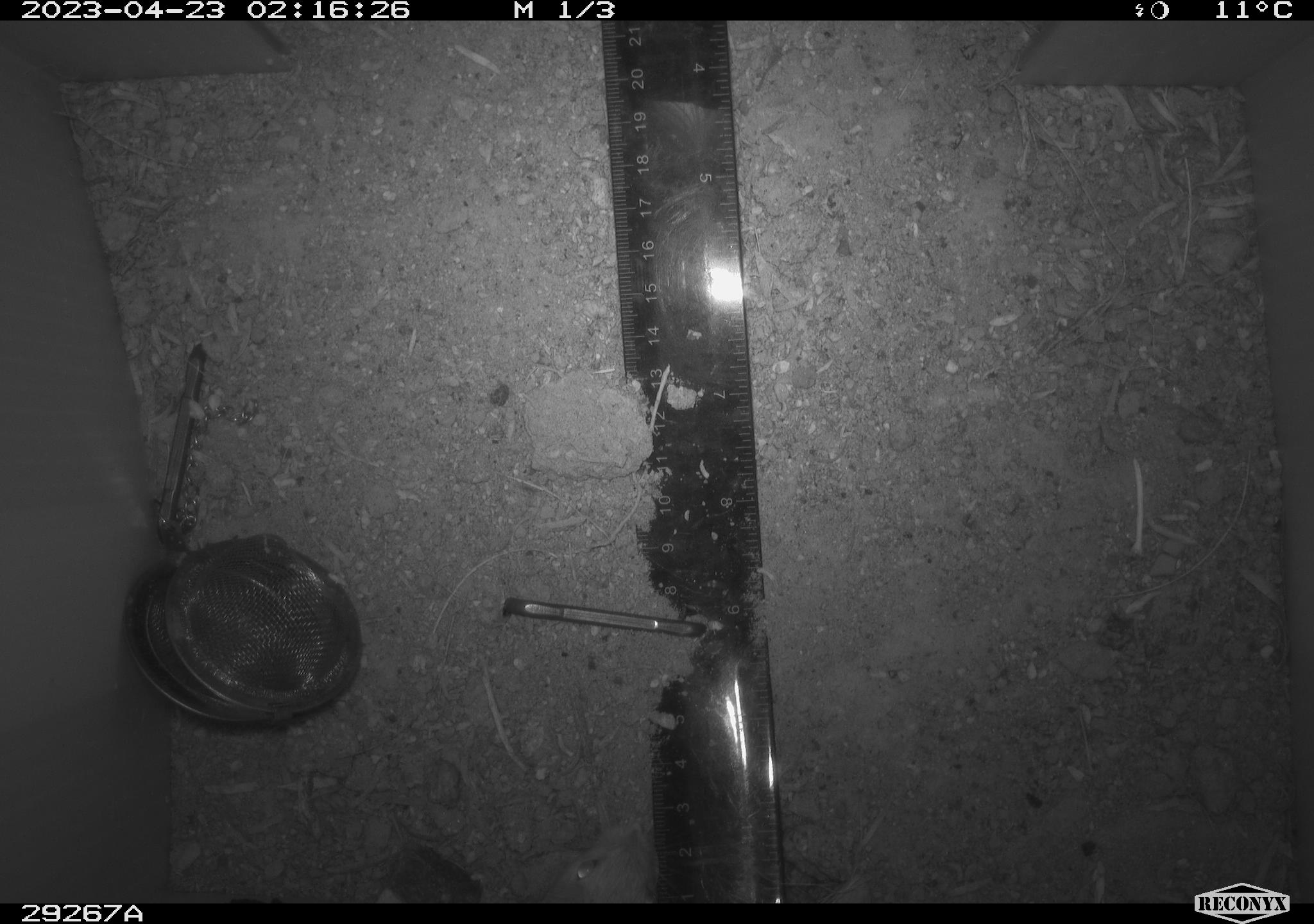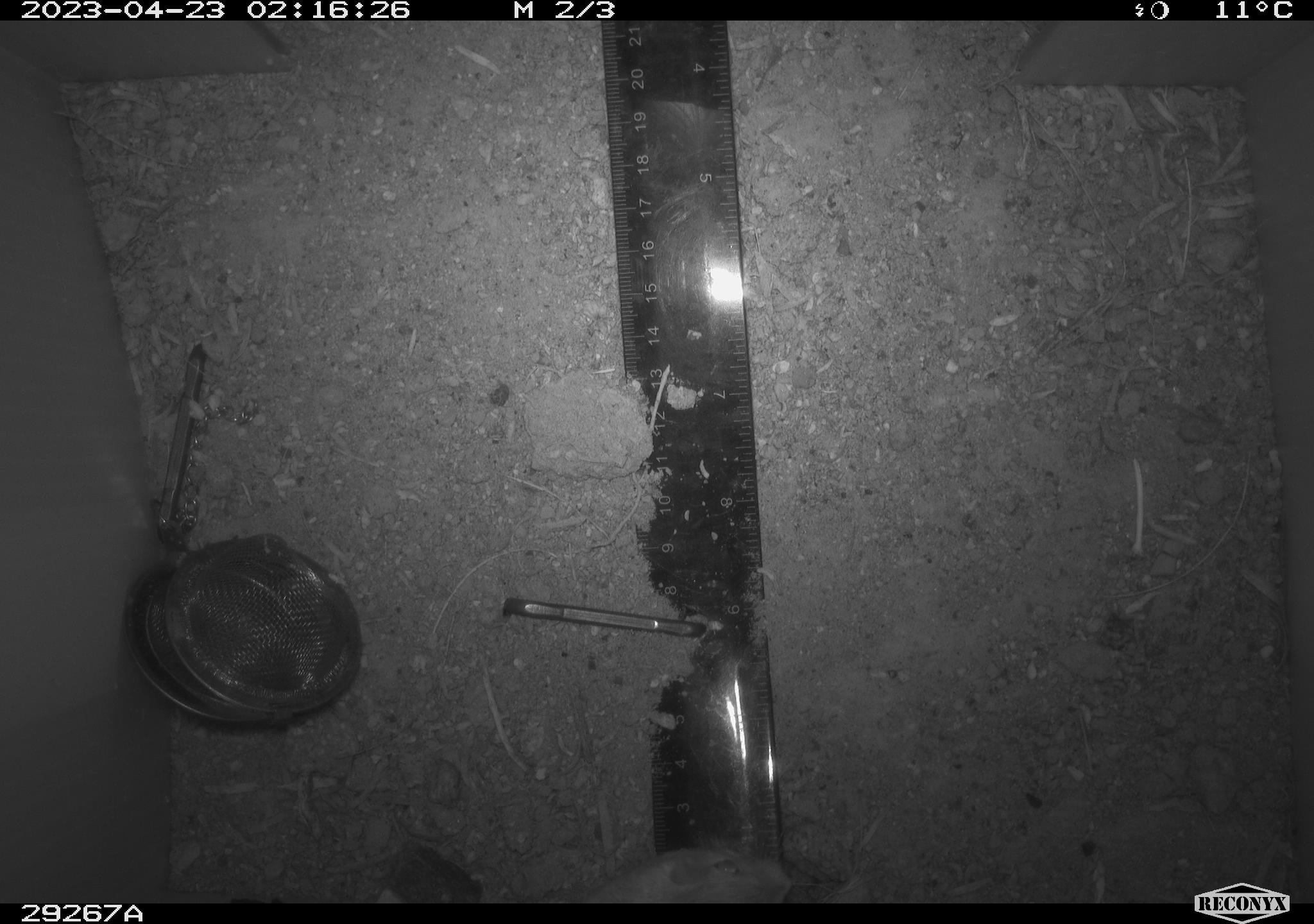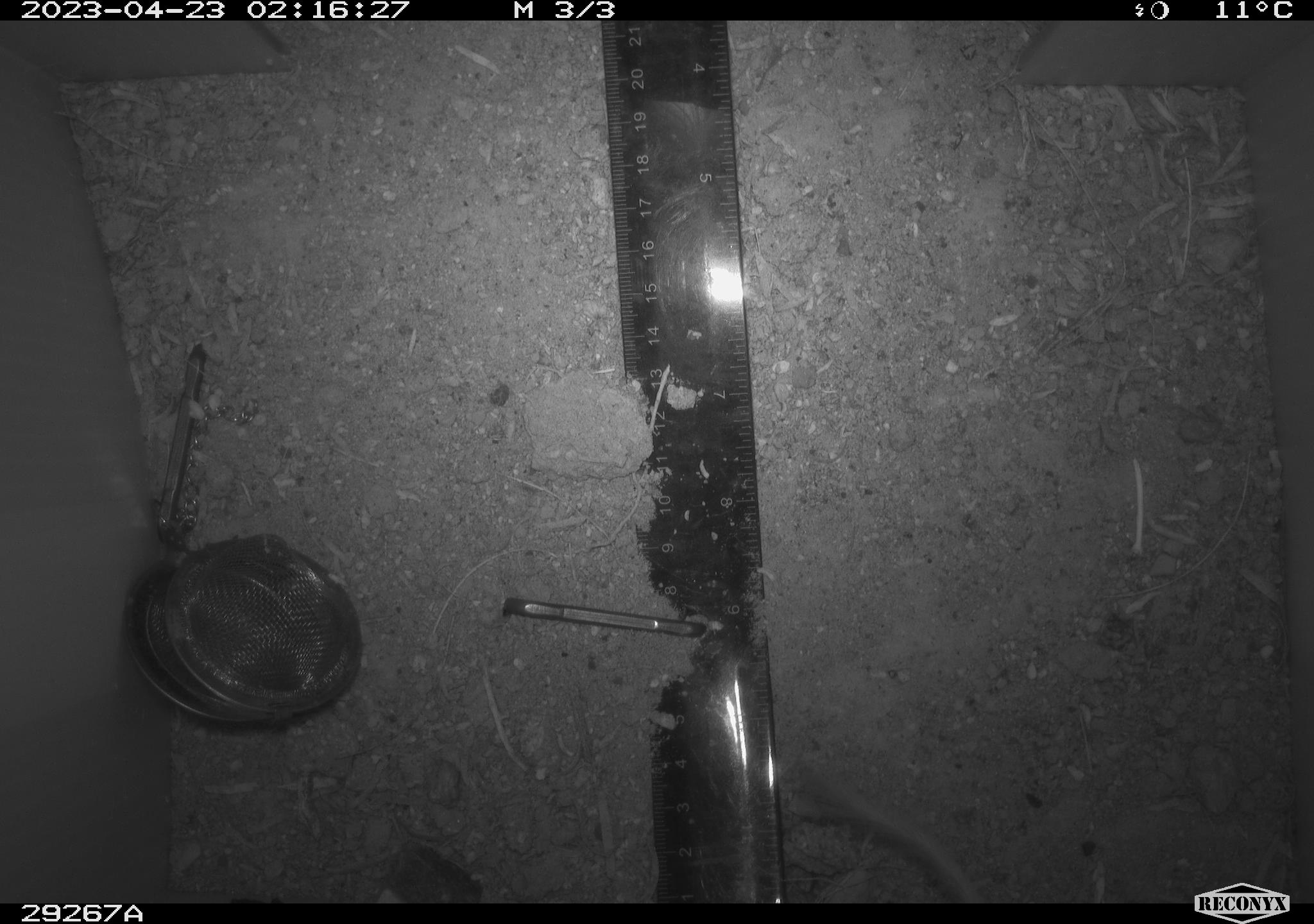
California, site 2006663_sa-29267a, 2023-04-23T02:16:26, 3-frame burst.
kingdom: Animalia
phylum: Chordata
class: Mammalia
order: Rodentia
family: Heteromyidae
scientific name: Heteromyidae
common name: kangaroo rats and pocket mice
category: heteromyidae family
Heteromyidae family (kangaroo rats and pocket mice) (Heteromyidae).